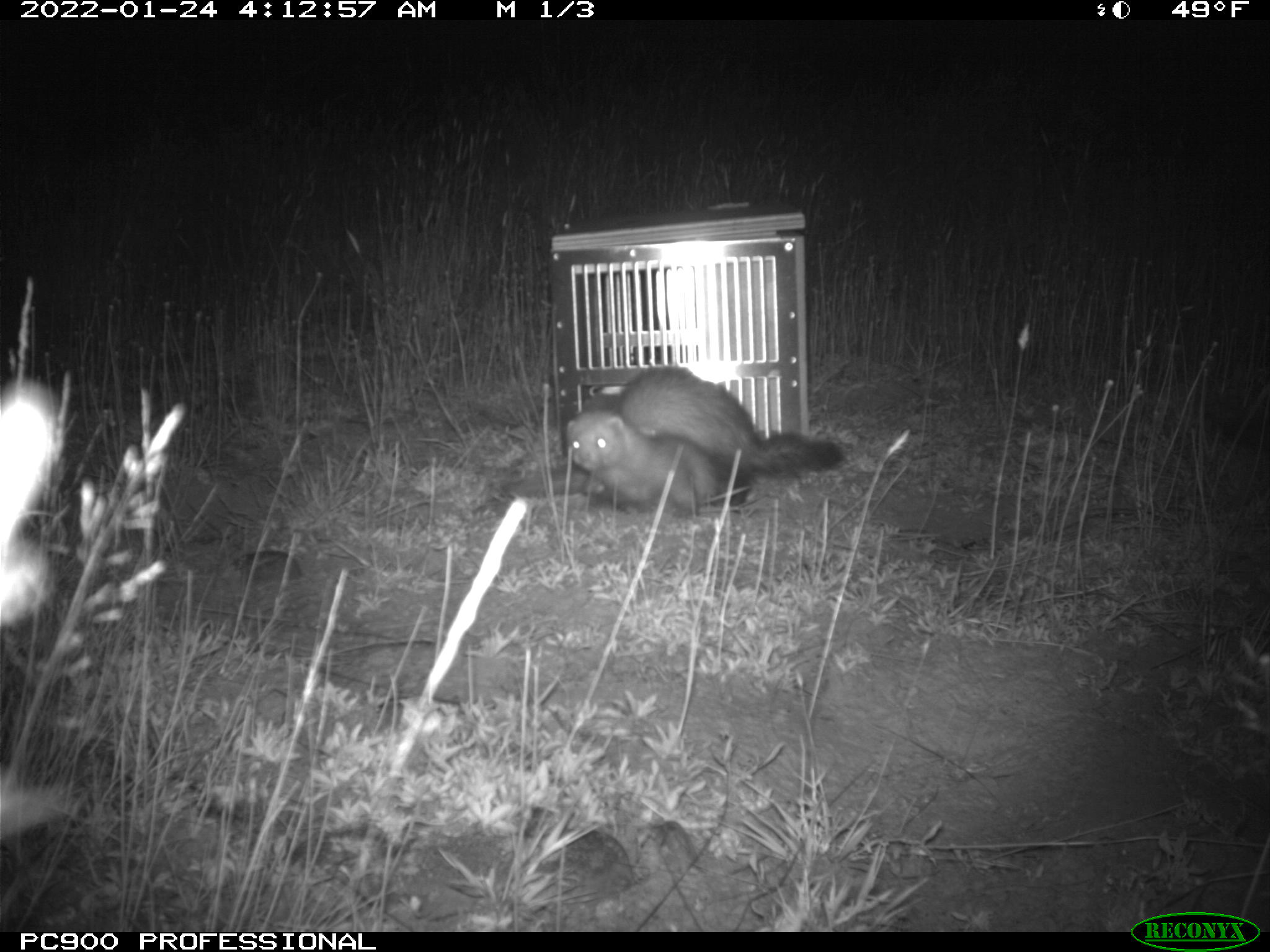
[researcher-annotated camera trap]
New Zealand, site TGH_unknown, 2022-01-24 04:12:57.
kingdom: Animalia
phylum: Chordata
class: Mammalia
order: Carnivora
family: Mustelidae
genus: Mustela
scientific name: Mustela furo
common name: ferret